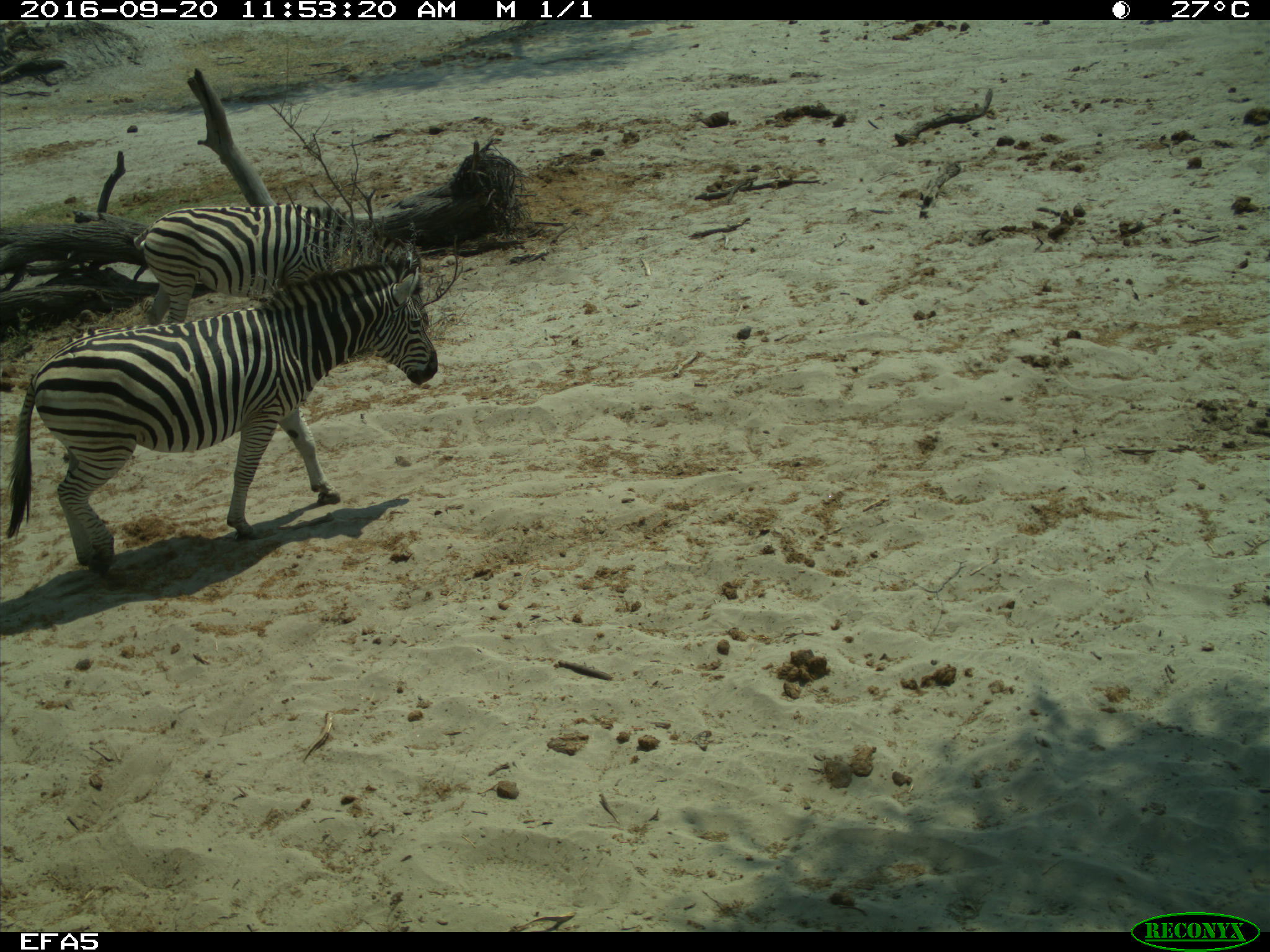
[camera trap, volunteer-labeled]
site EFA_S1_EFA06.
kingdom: Animalia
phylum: Chordata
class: Mammalia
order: Perissodactyla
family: Equidae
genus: Equus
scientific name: Equus quagga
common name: plains zebra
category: zebraplains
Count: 2.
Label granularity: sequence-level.